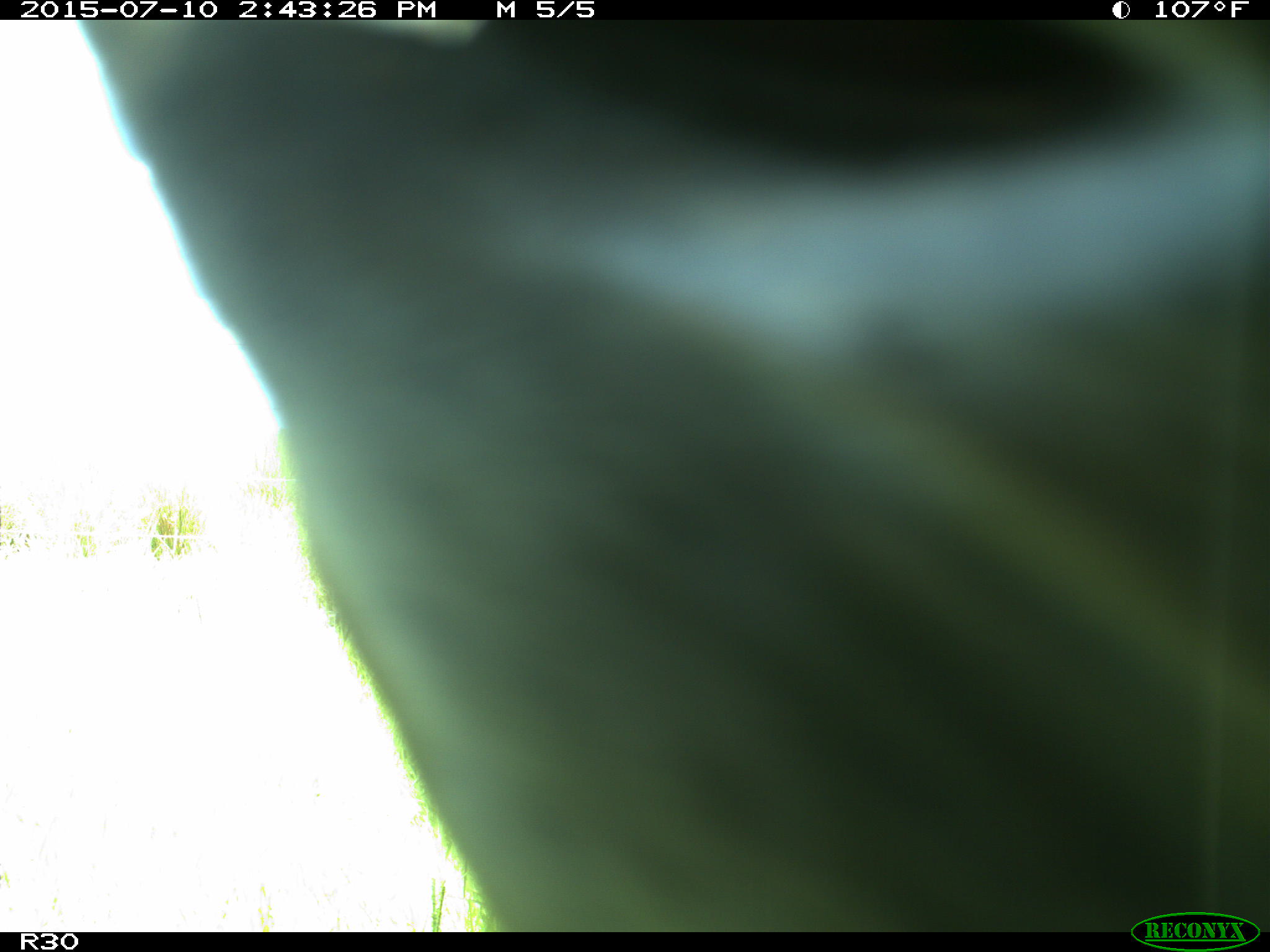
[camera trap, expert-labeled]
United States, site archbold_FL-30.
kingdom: Animalia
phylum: Chordata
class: Mammalia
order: Artiodactyla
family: Bovidae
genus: Bos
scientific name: Bos taurus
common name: domestic cow